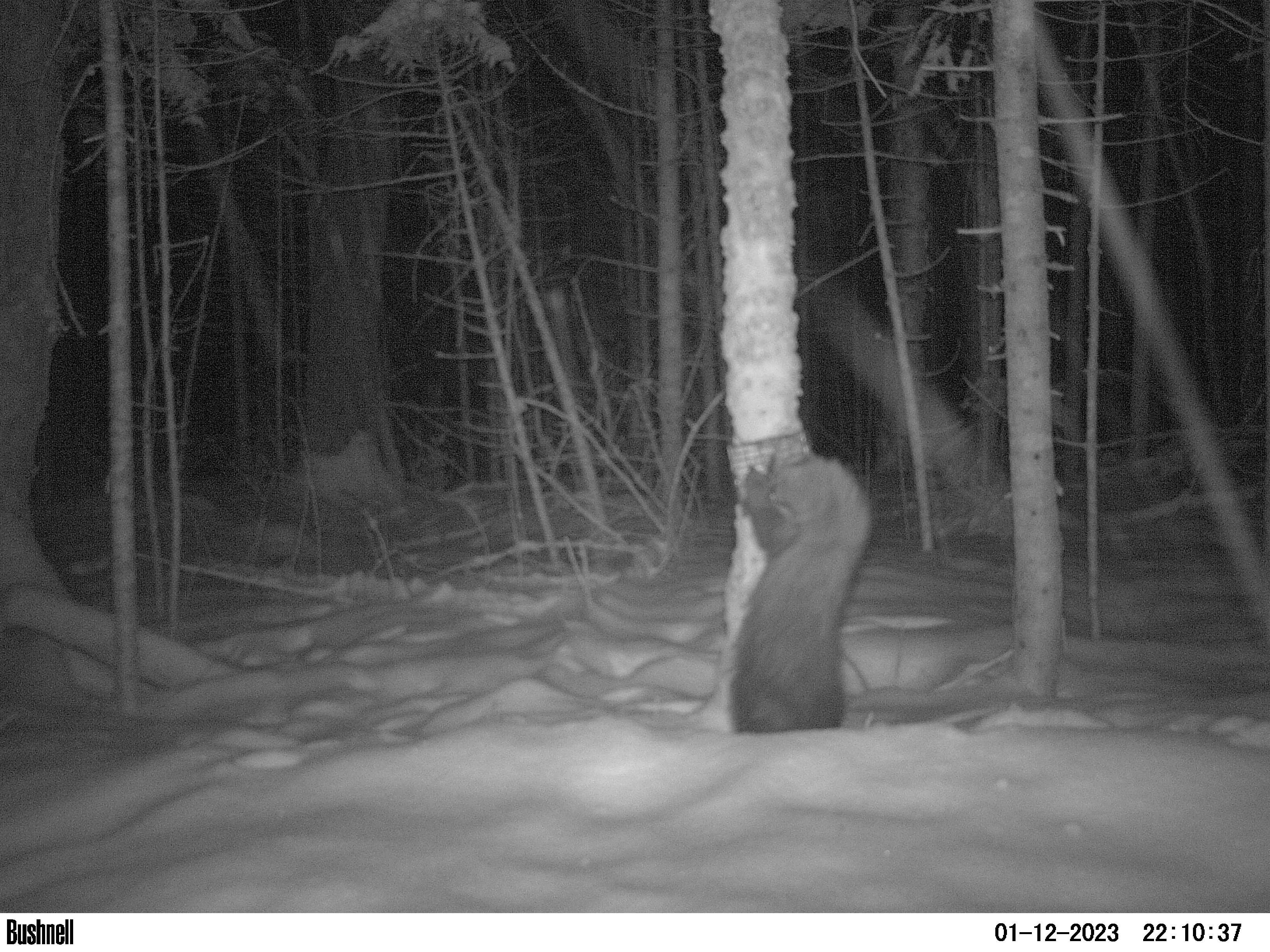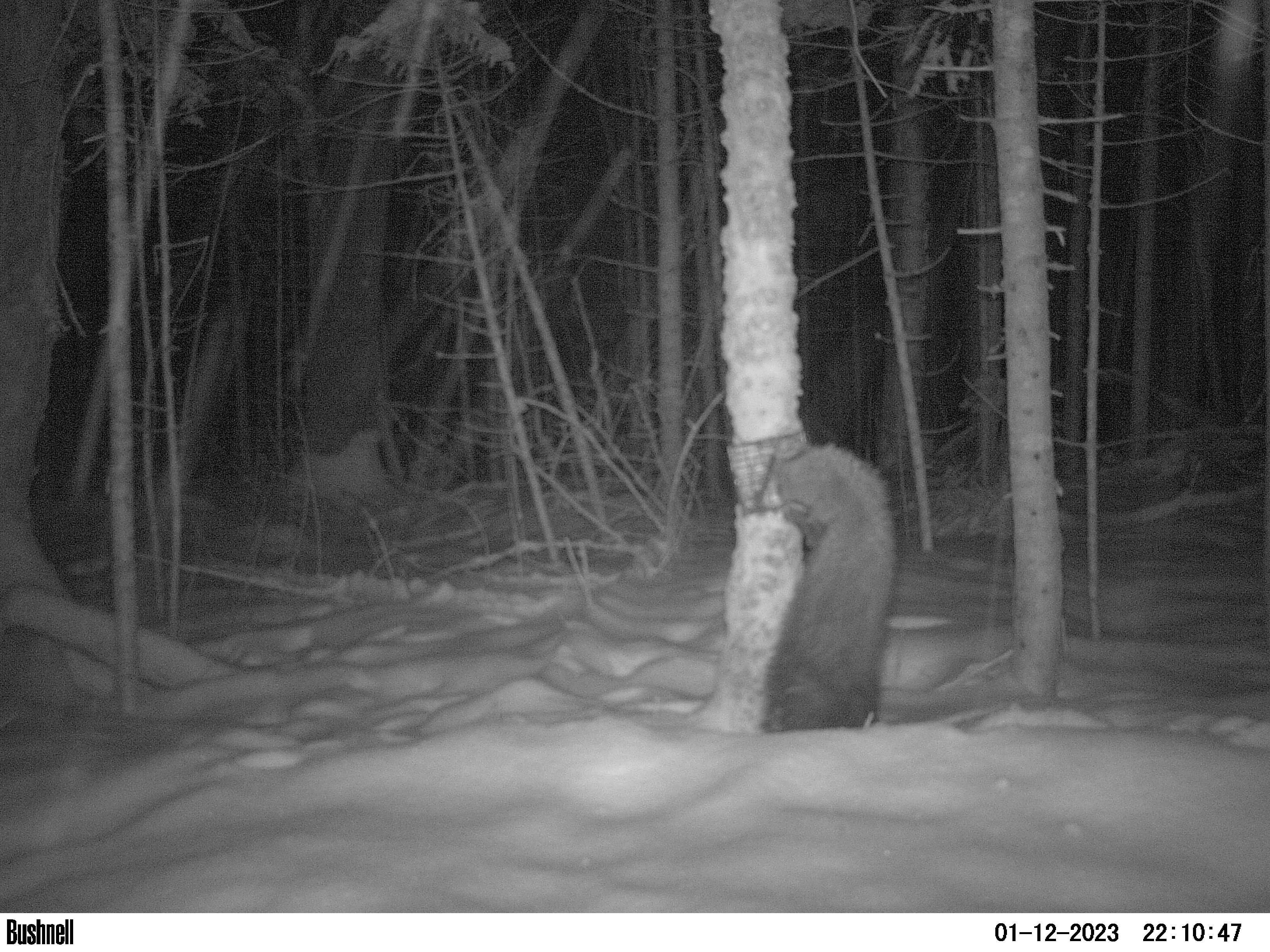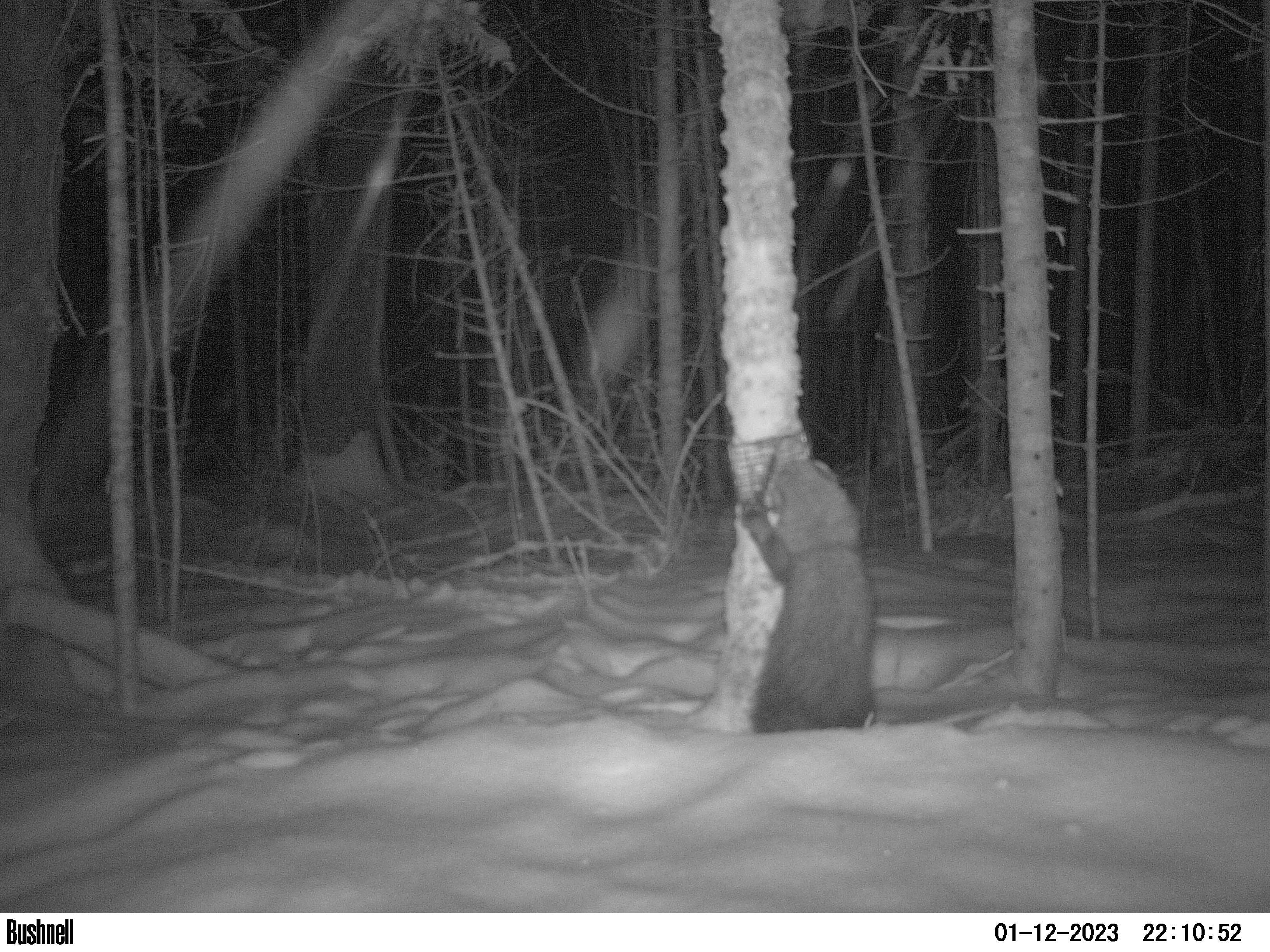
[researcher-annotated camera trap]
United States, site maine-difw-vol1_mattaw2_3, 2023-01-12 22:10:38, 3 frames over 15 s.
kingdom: Animalia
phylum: Chordata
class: Mammalia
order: Carnivora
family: Mustelidae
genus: Pekania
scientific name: Pekania pennanti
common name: fisher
Fisher (Pekania pennanti).